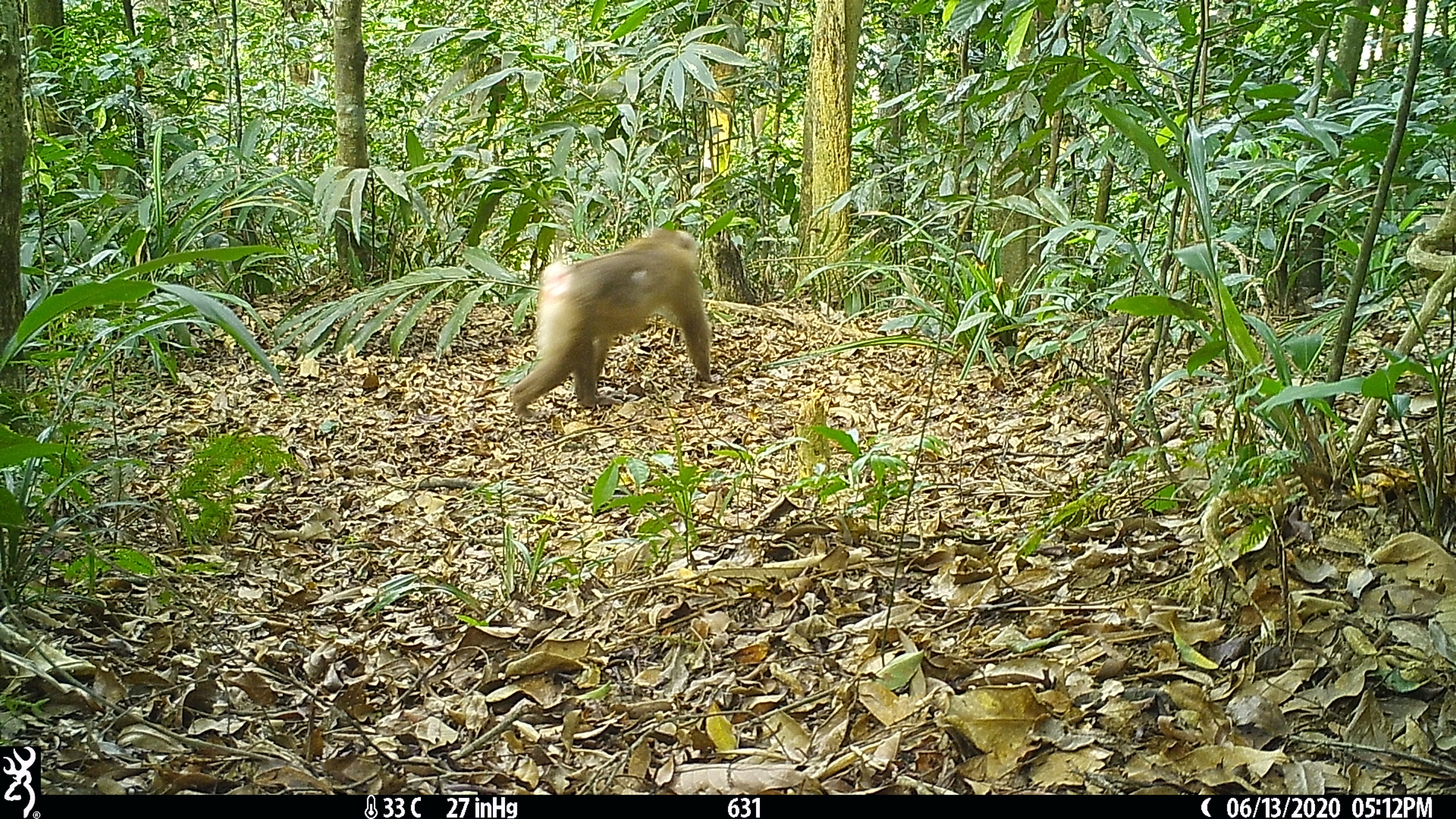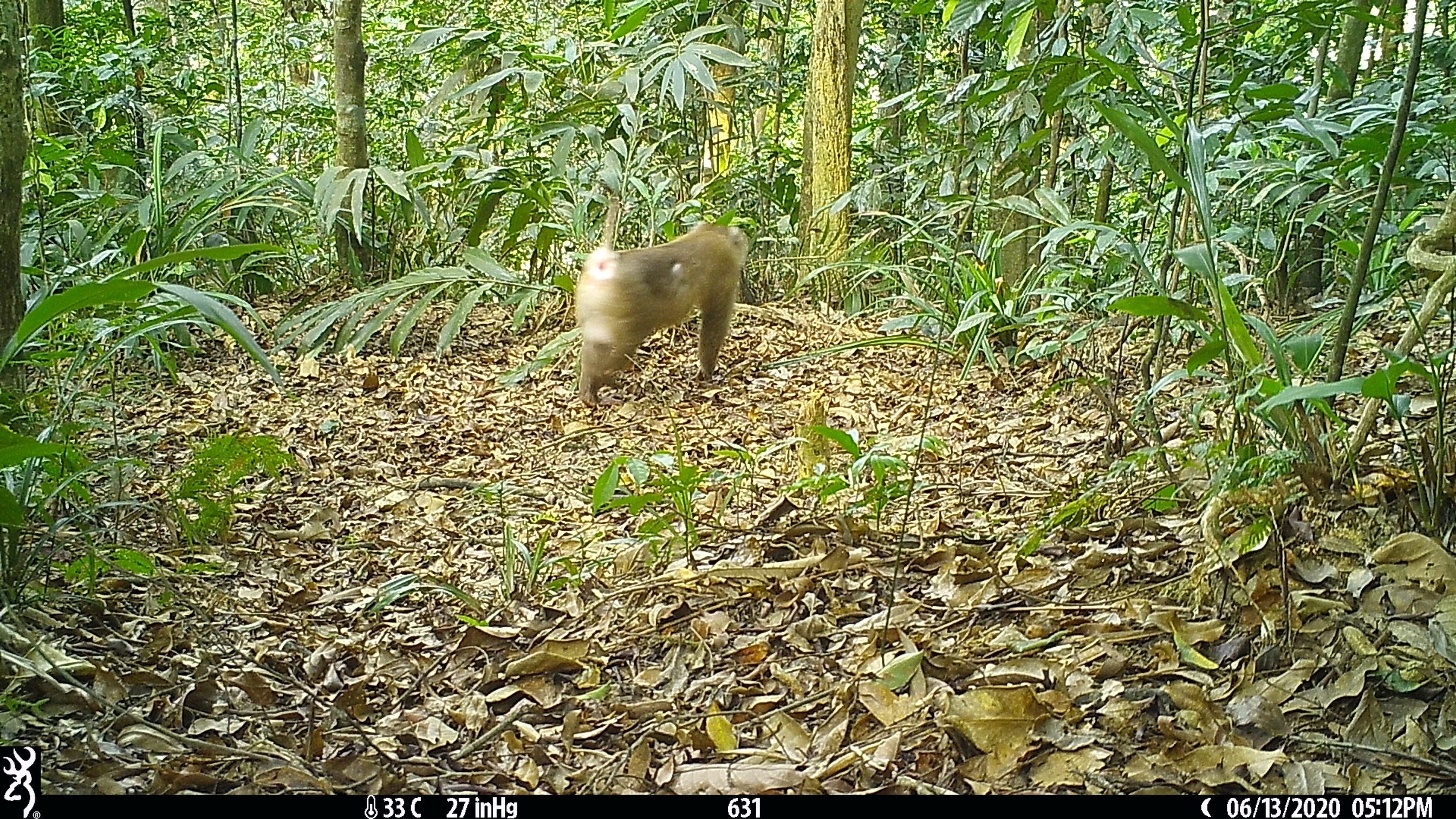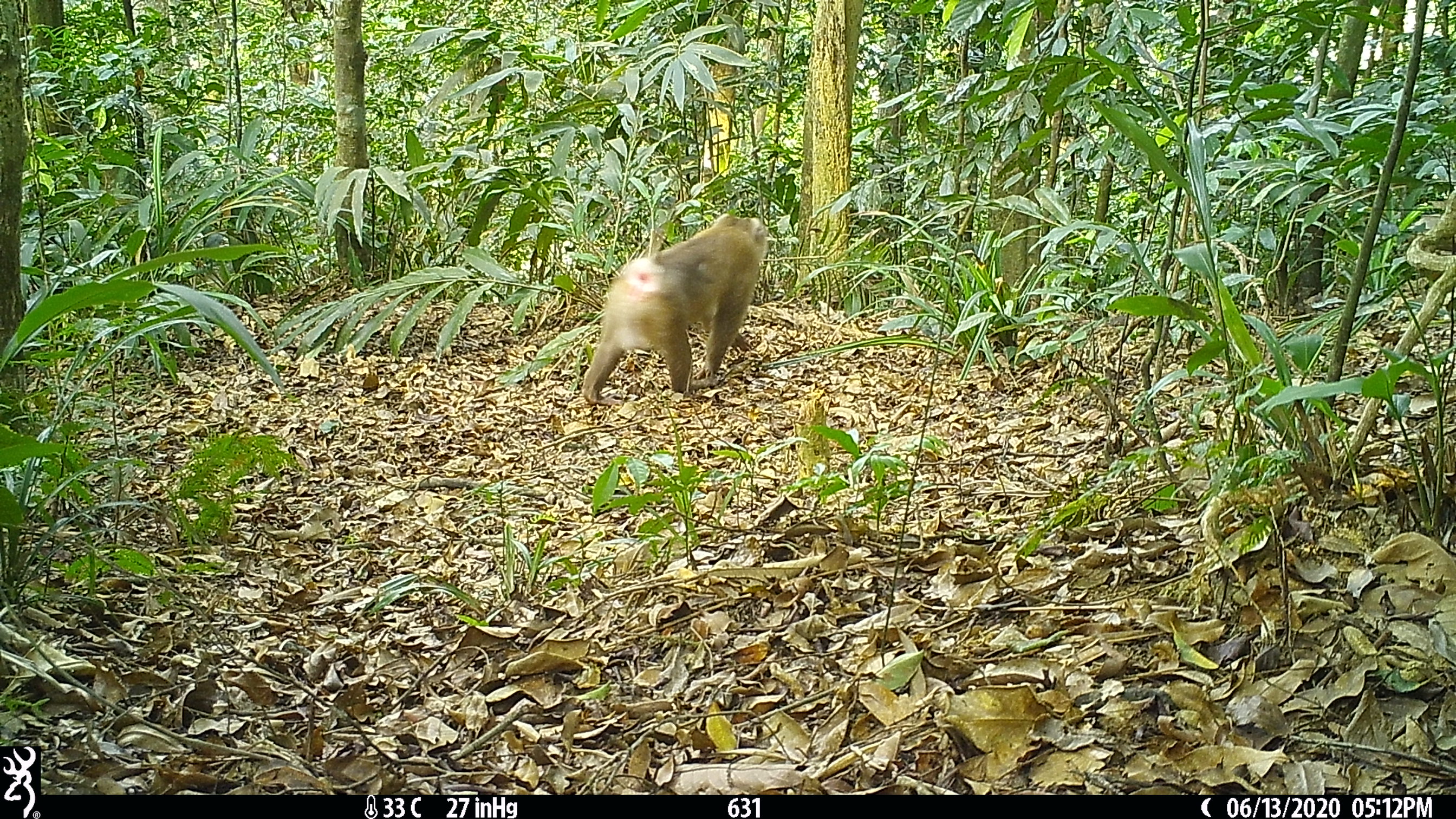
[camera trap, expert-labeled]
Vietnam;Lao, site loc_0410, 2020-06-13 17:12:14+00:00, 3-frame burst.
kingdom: Animalia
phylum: Chordata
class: Mammalia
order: Primates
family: Cercopithecidae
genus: Macaca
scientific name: Macaca nemestrina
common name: pig-tailed macaque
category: pig tailed macaque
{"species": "pig tailed macaque (pig-tailed macaque) (Macaca nemestrina)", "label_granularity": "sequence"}